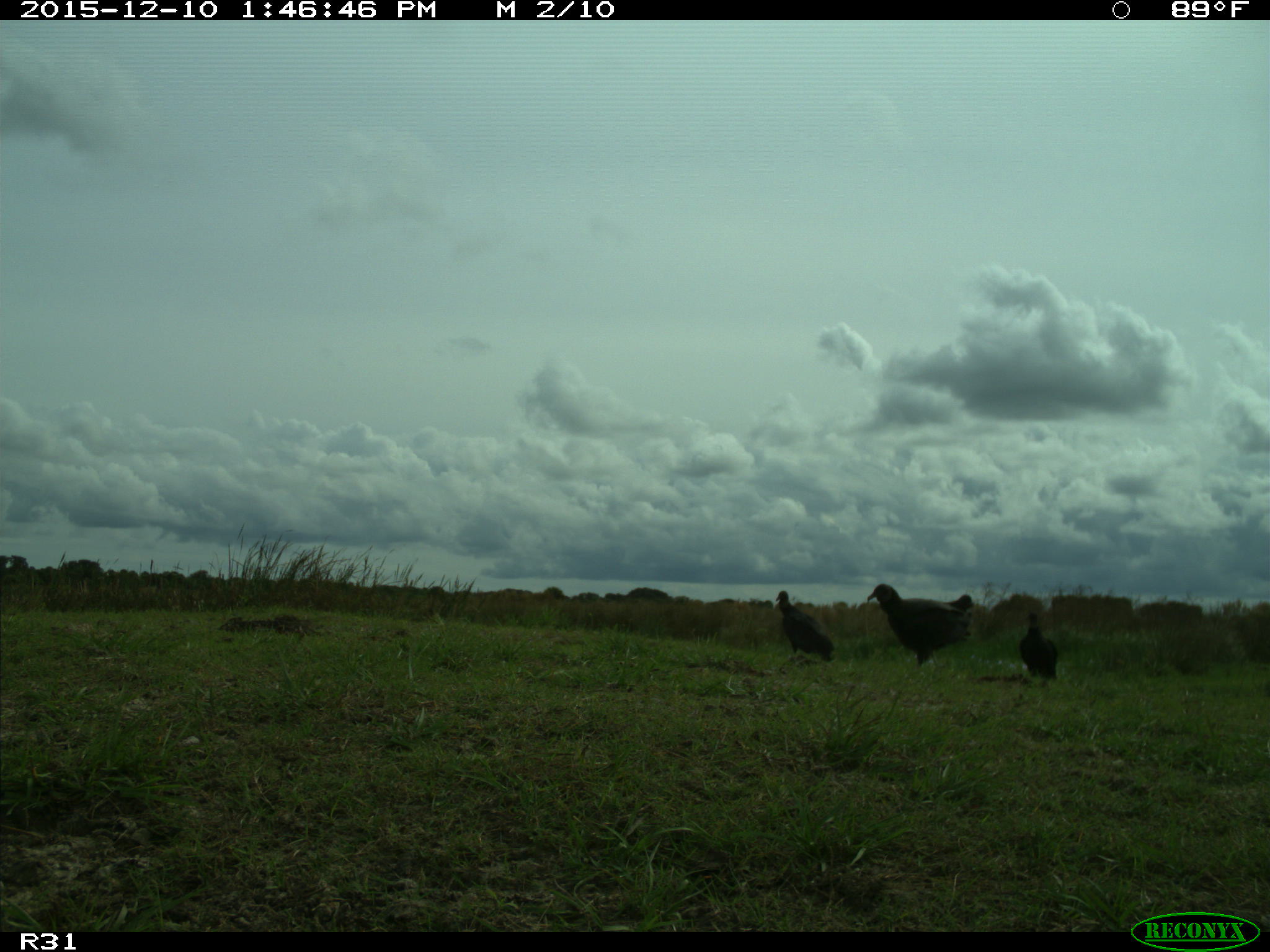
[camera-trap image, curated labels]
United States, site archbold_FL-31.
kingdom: Animalia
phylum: Chordata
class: Aves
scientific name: Aves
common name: birds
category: unidentified bird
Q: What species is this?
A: Unidentified bird (birds) (Aves).